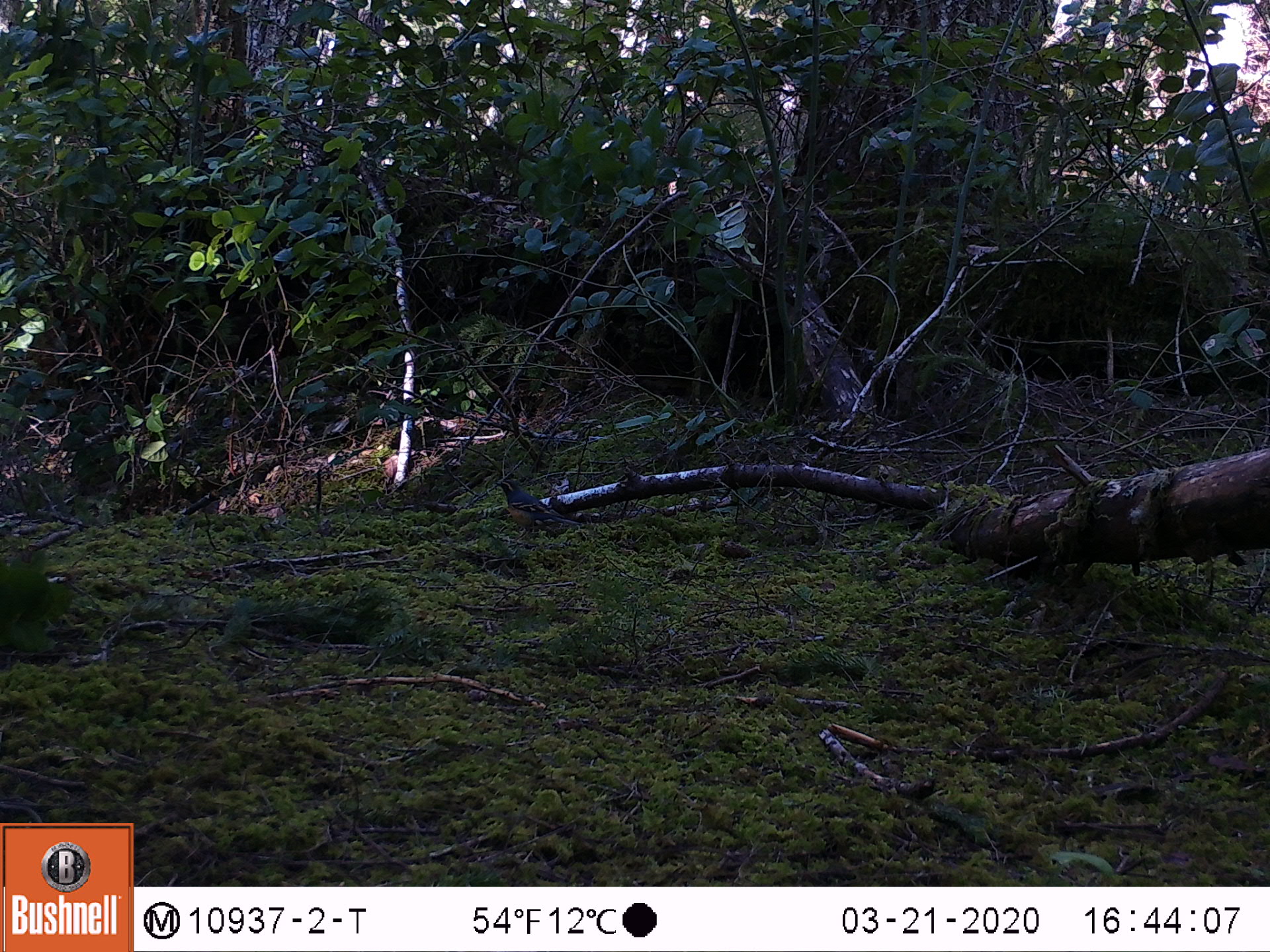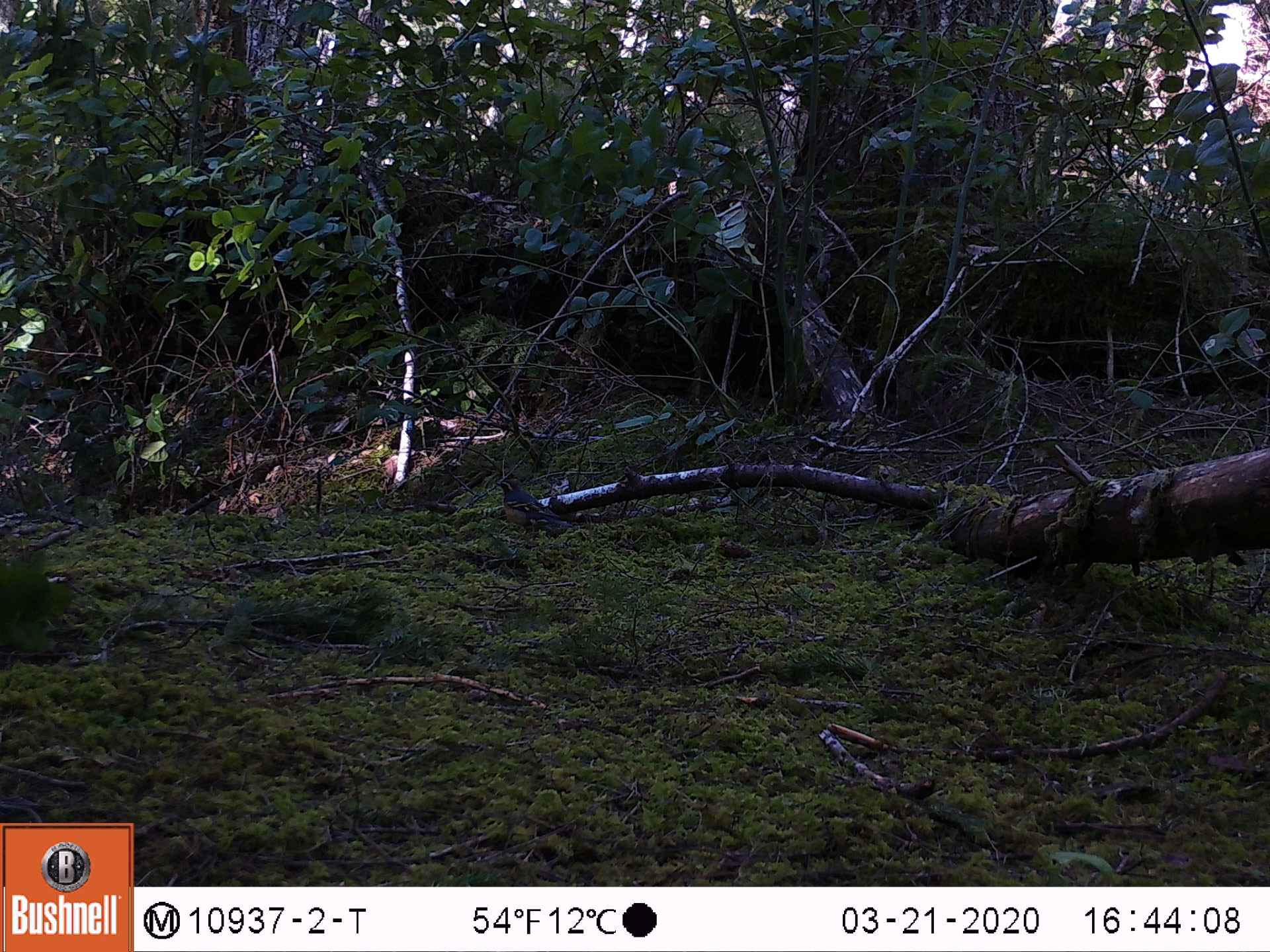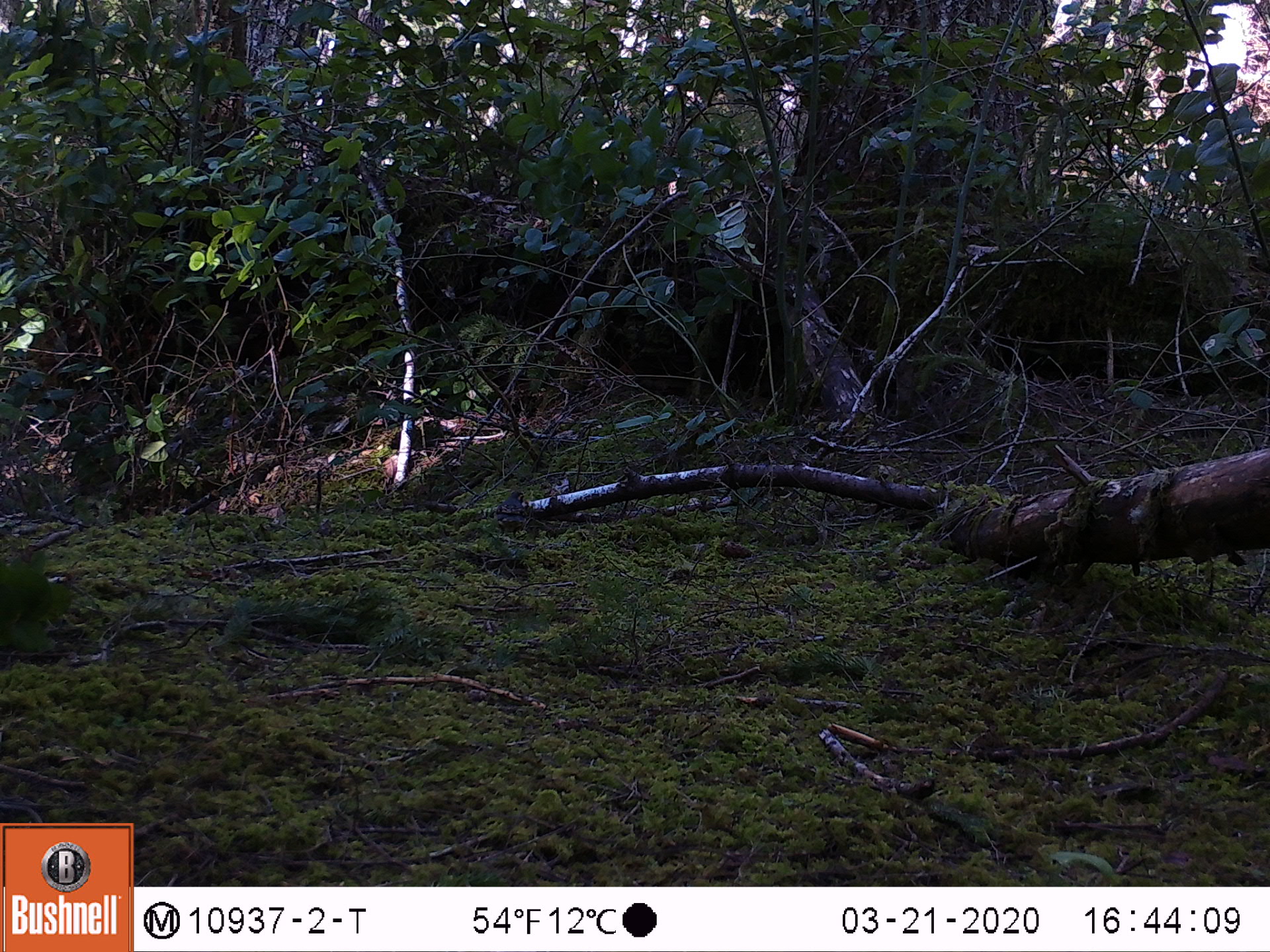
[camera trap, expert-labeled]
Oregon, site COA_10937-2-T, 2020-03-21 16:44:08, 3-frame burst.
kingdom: Animalia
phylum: Chordata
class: Aves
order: Passeriformes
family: Turdidae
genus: Ixoreus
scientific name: Ixoreus naevius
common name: varied thrush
Varied thrush (Ixoreus naevius).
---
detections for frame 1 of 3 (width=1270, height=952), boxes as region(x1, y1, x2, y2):
varied thrush: region(496, 477, 578, 532)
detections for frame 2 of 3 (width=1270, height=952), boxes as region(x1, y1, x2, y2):
varied thrush: region(496, 478, 570, 531)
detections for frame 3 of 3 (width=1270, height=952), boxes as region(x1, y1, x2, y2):
varied thrush: region(491, 488, 532, 539)